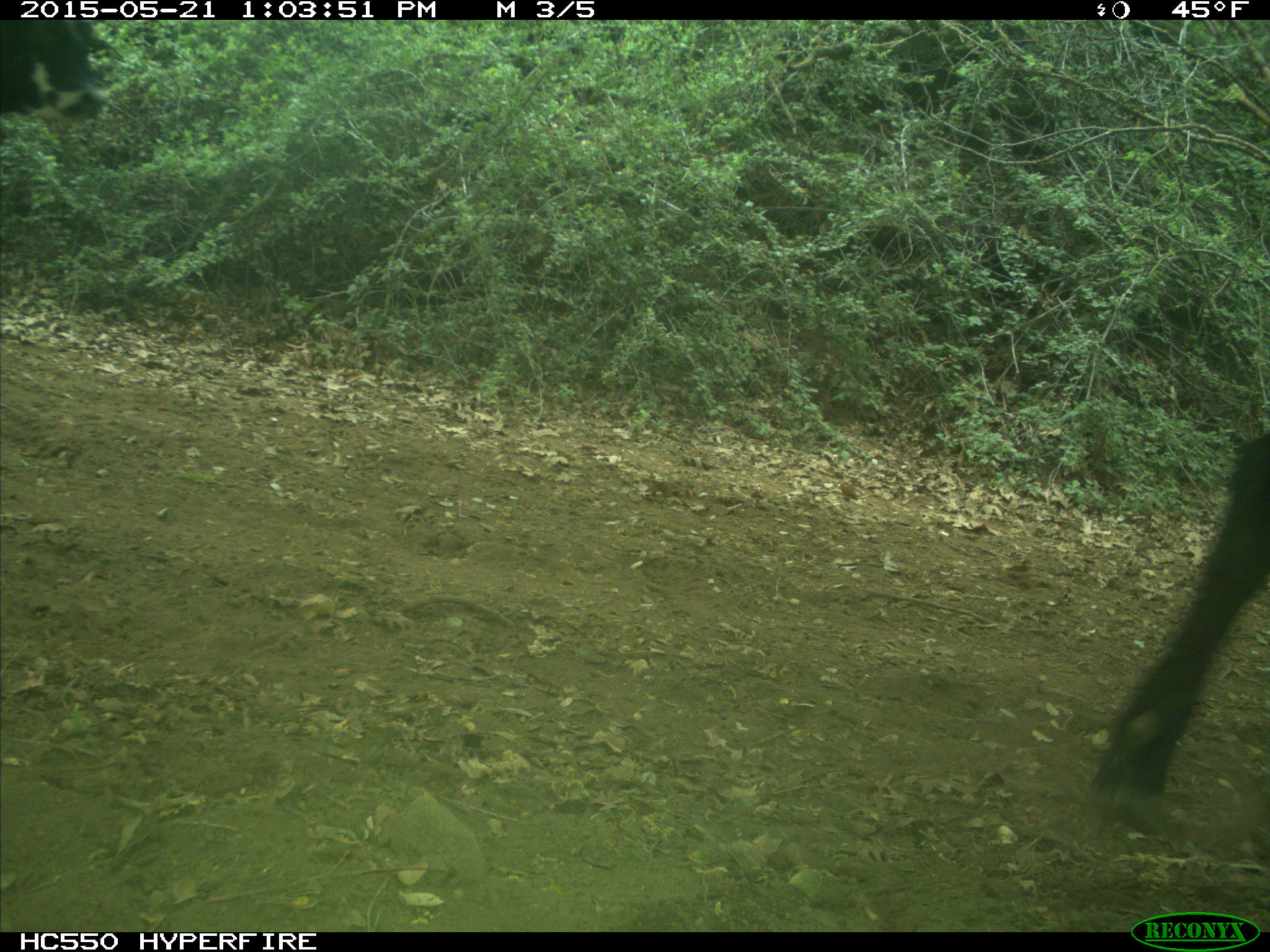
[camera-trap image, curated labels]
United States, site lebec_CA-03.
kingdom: Animalia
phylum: Chordata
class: Mammalia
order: Artiodactyla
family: Bovidae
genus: Bos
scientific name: Bos taurus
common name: domestic cow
Bos taurus (domestic cow).